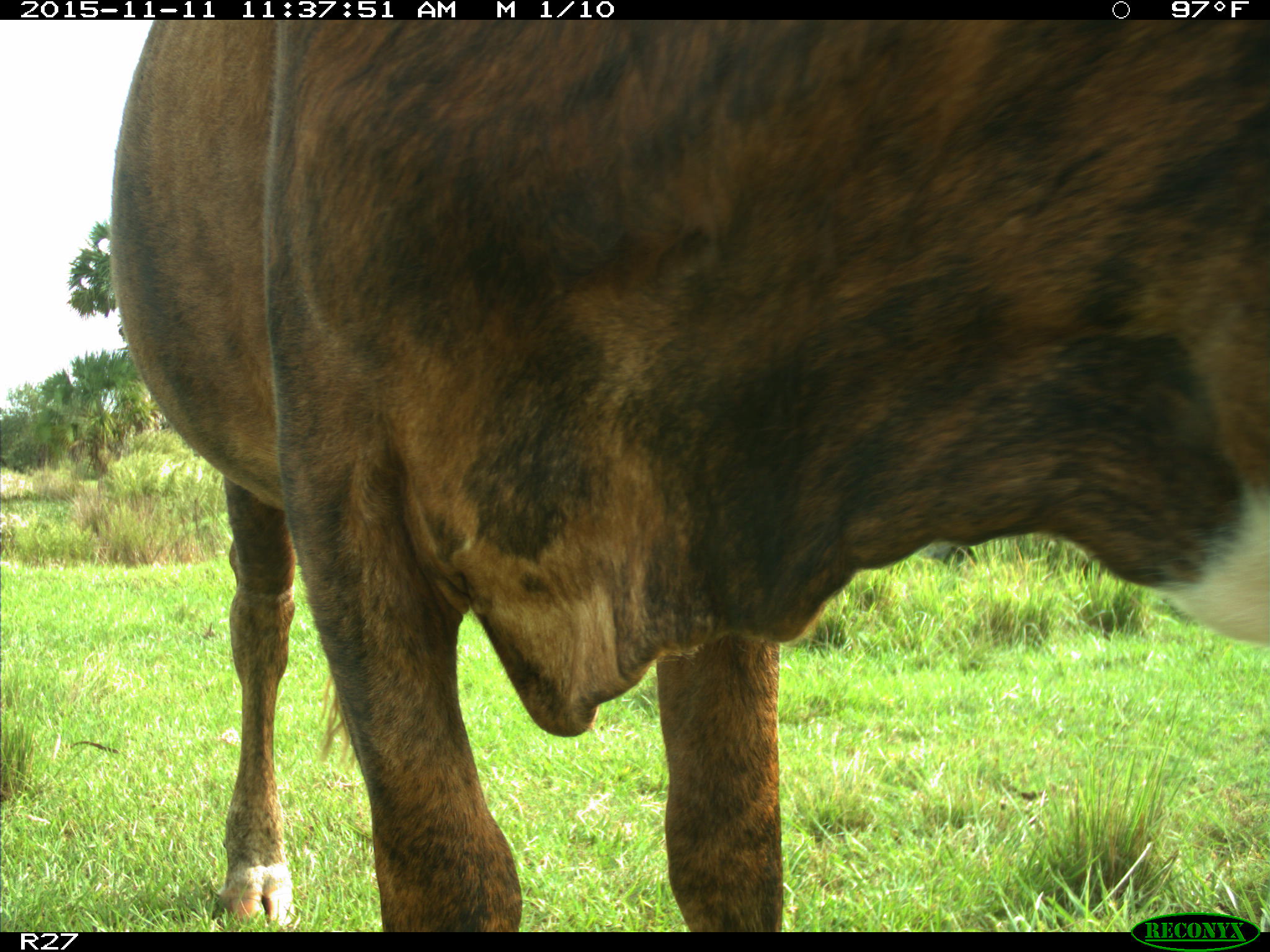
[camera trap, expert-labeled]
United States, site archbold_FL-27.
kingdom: Animalia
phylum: Chordata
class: Mammalia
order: Artiodactyla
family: Bovidae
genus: Bos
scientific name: Bos taurus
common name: domestic cow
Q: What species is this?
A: Bos taurus (domestic cow).